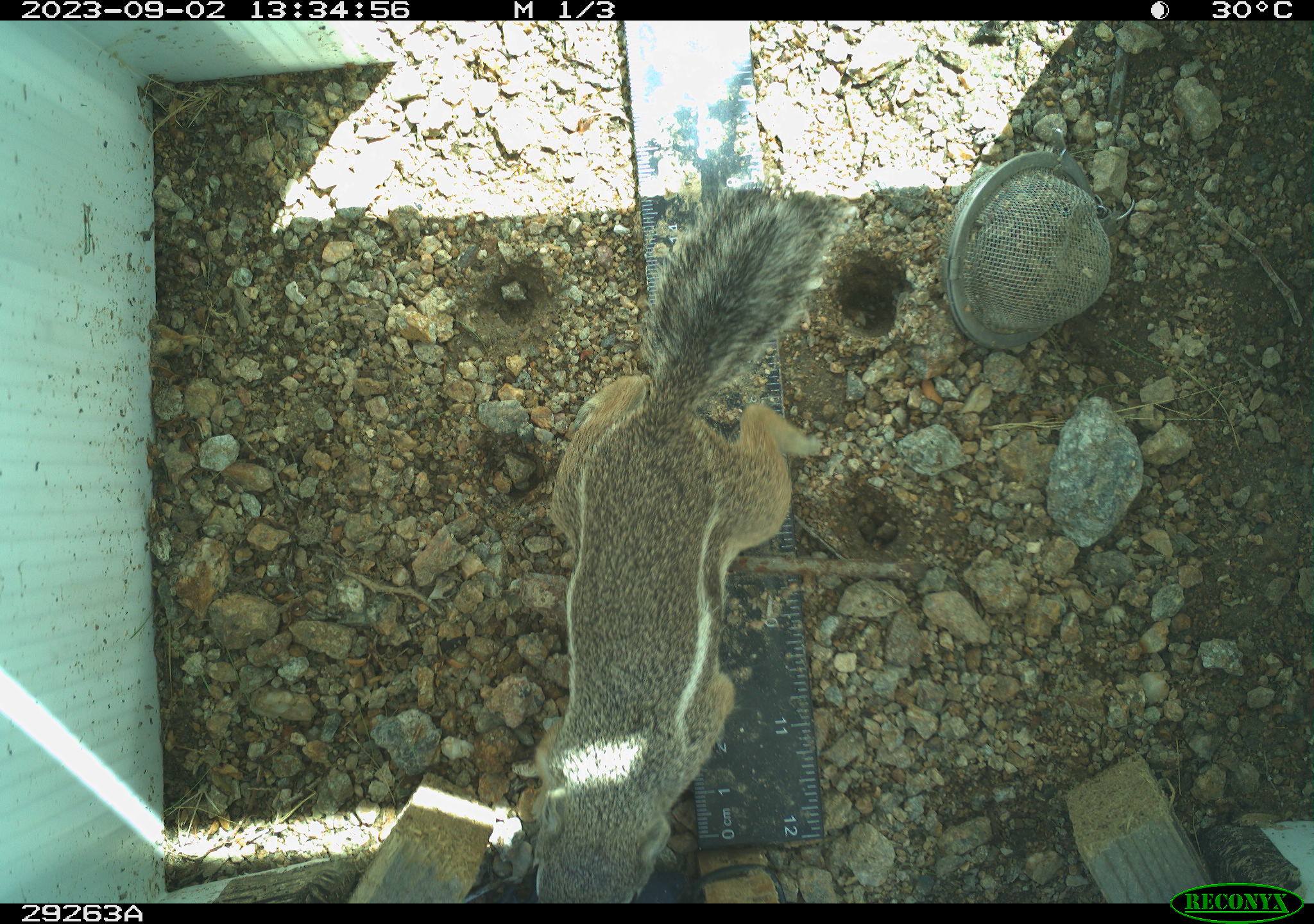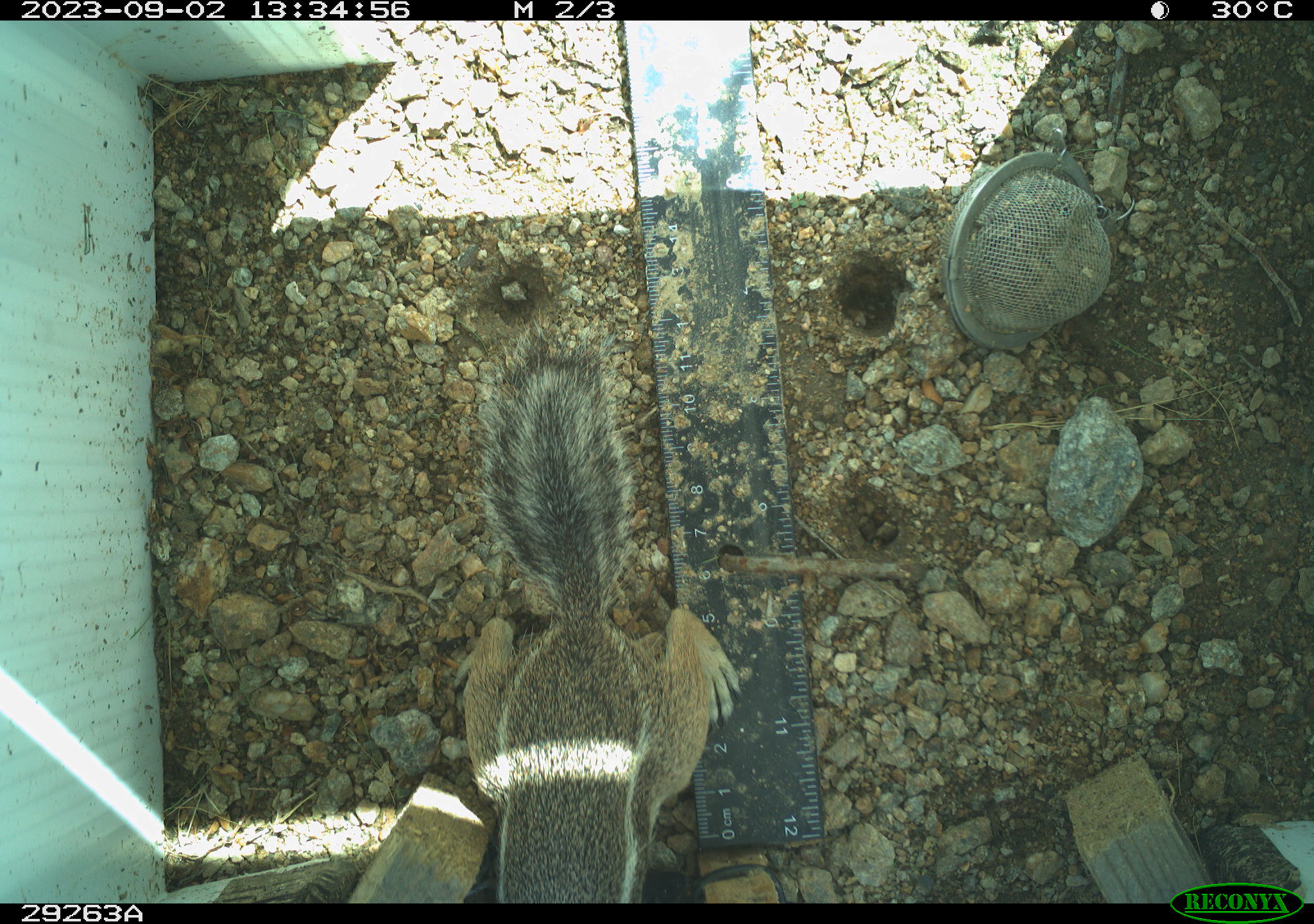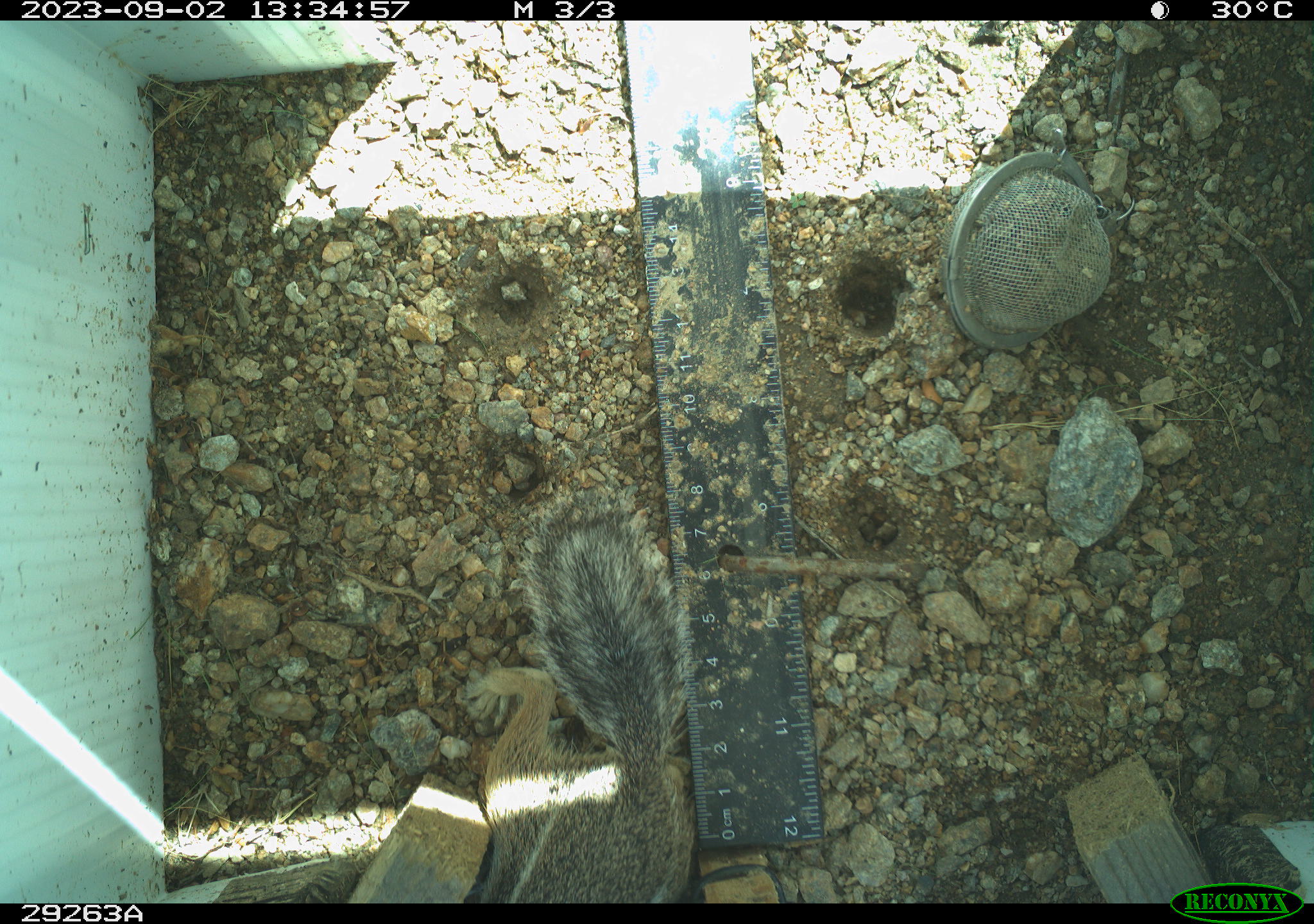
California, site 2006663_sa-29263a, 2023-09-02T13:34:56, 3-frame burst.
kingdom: Animalia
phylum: Chordata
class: Mammalia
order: Rodentia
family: Sciuridae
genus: Ammospermophilus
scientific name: Ammospermophilus leucurus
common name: white-tailed antelope squirrel